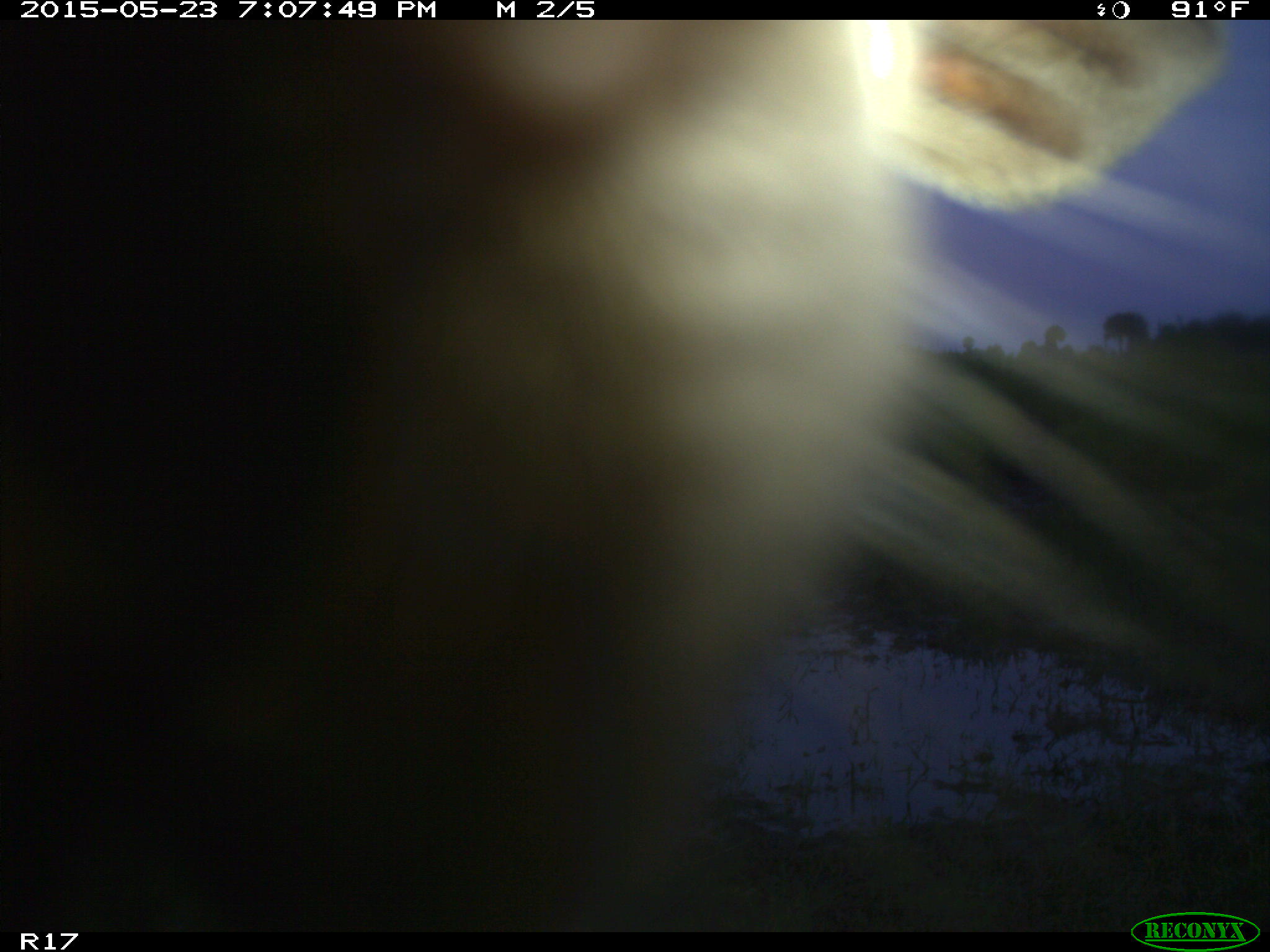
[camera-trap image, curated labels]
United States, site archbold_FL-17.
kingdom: Animalia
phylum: Chordata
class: Mammalia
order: Artiodactyla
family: Bovidae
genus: Bos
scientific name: Bos taurus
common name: domestic cow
Bos taurus (domestic cow).